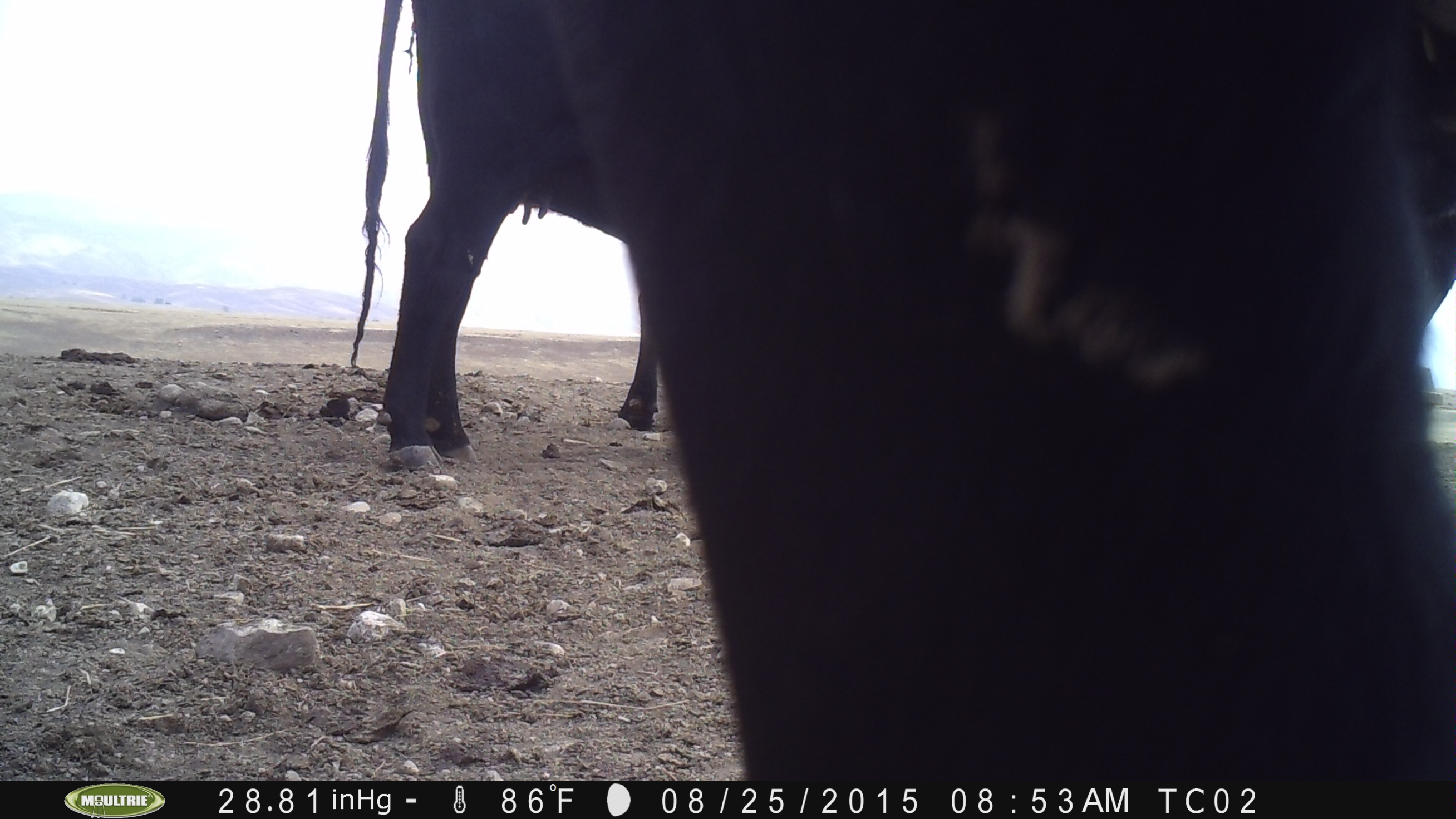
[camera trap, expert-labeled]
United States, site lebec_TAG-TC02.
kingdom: Animalia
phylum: Chordata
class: Mammalia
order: Artiodactyla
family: Bovidae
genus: Bos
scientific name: Bos taurus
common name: domestic cow